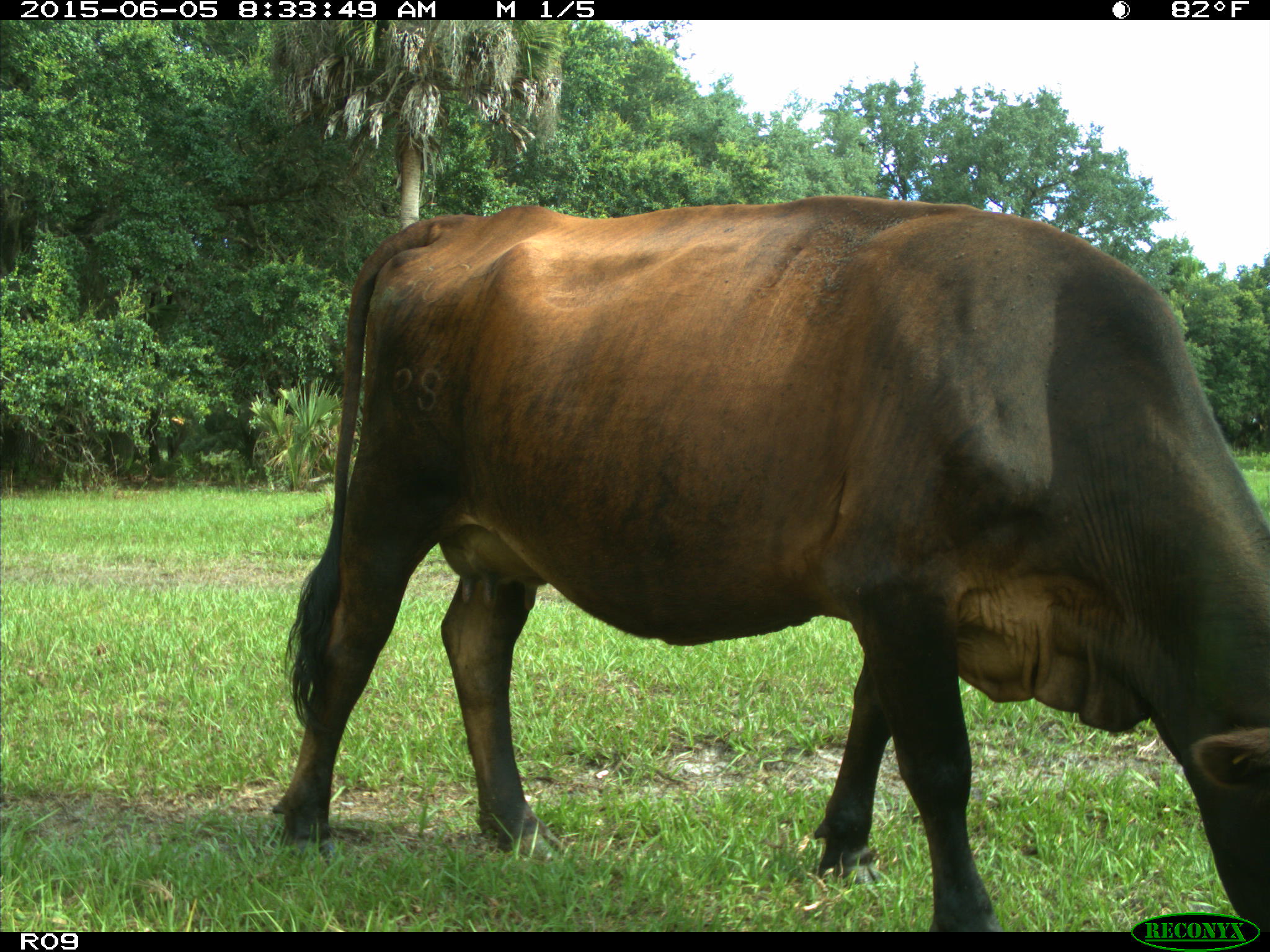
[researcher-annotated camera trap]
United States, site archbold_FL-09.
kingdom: Animalia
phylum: Chordata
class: Mammalia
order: Artiodactyla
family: Bovidae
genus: Bos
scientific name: Bos taurus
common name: domestic cow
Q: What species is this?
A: Bos taurus (domestic cow).